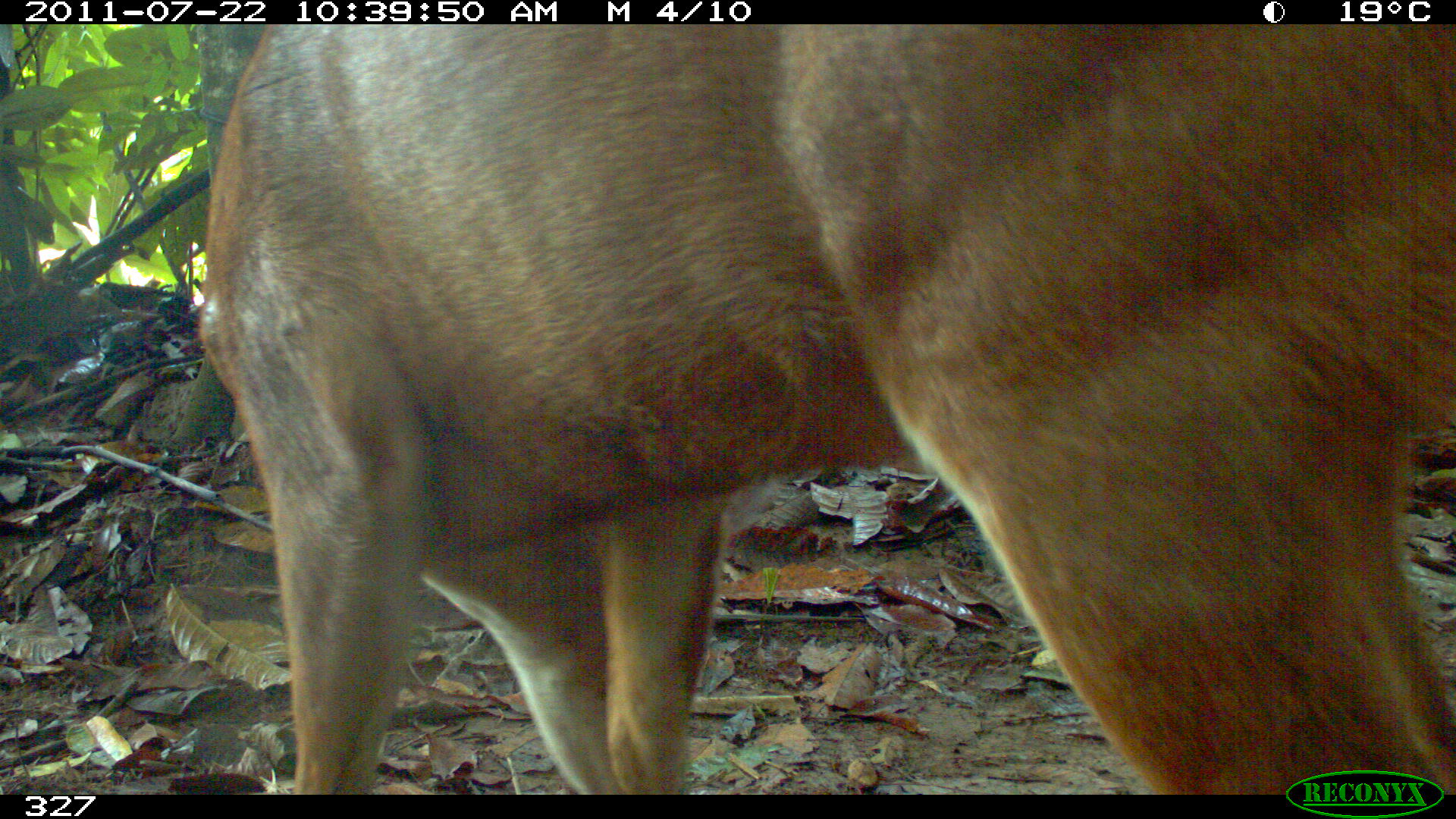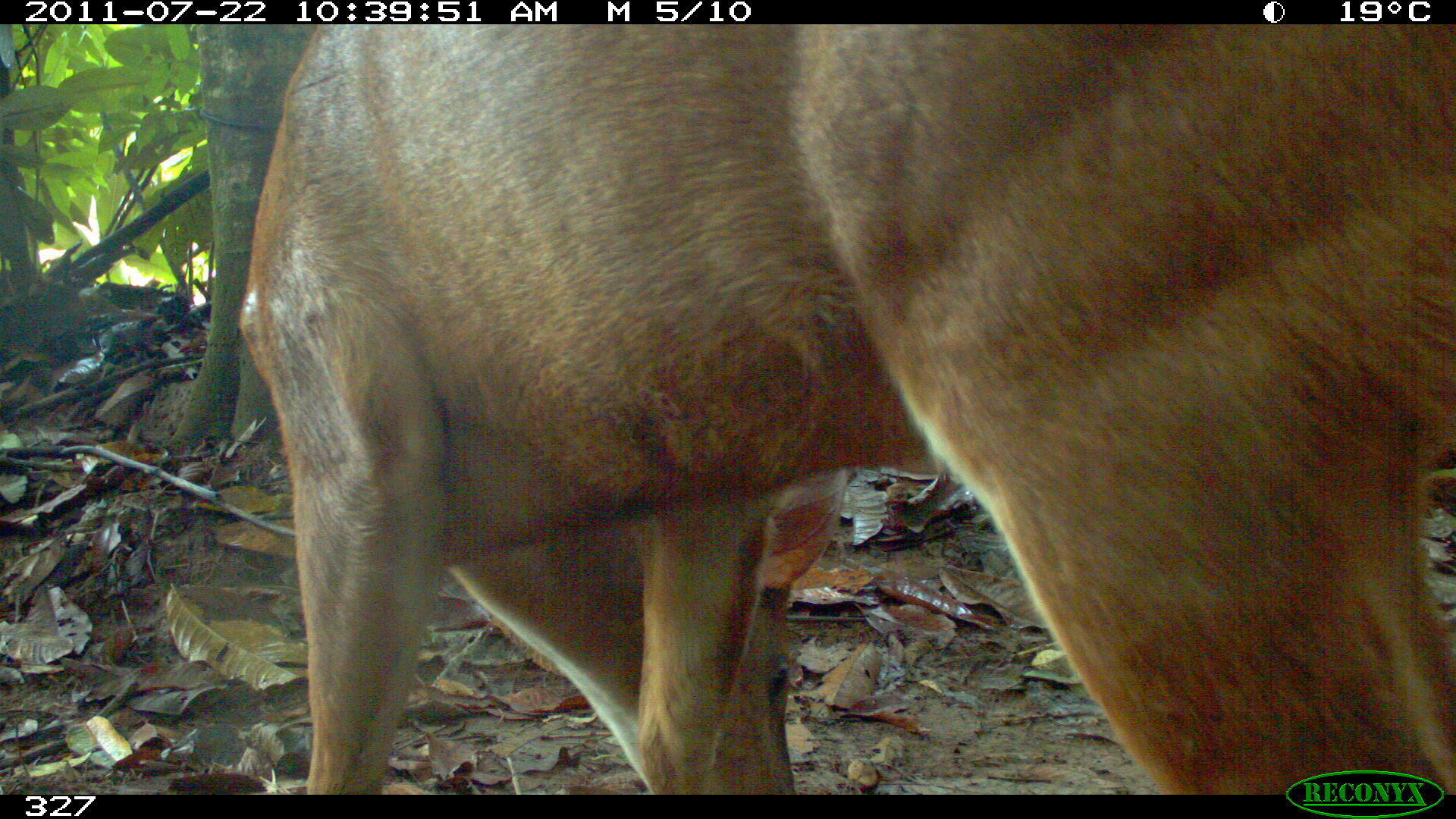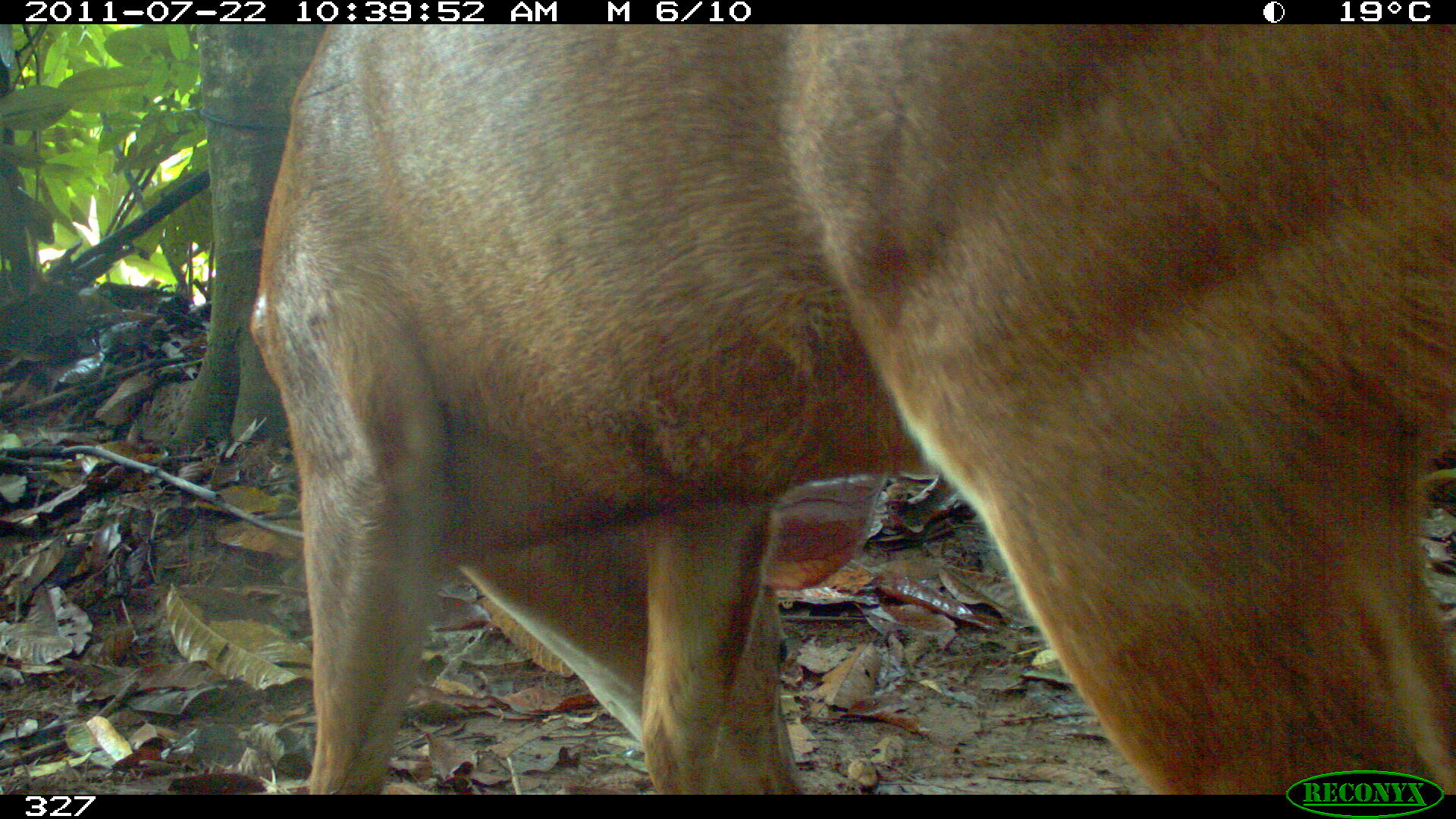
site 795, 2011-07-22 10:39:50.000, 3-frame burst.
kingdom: Animalia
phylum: Chordata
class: Mammalia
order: Artiodactyla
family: Cervidae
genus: Mazama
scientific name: Mazama americana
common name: red brocket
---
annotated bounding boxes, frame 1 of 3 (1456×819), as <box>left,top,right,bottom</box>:
mazama americana: <box>196,25,1456,794</box>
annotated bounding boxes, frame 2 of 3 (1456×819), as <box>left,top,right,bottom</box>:
mazama americana: <box>239,25,1456,795</box>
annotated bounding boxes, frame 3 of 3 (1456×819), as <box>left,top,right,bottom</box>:
mazama americana: <box>251,24,1455,796</box>